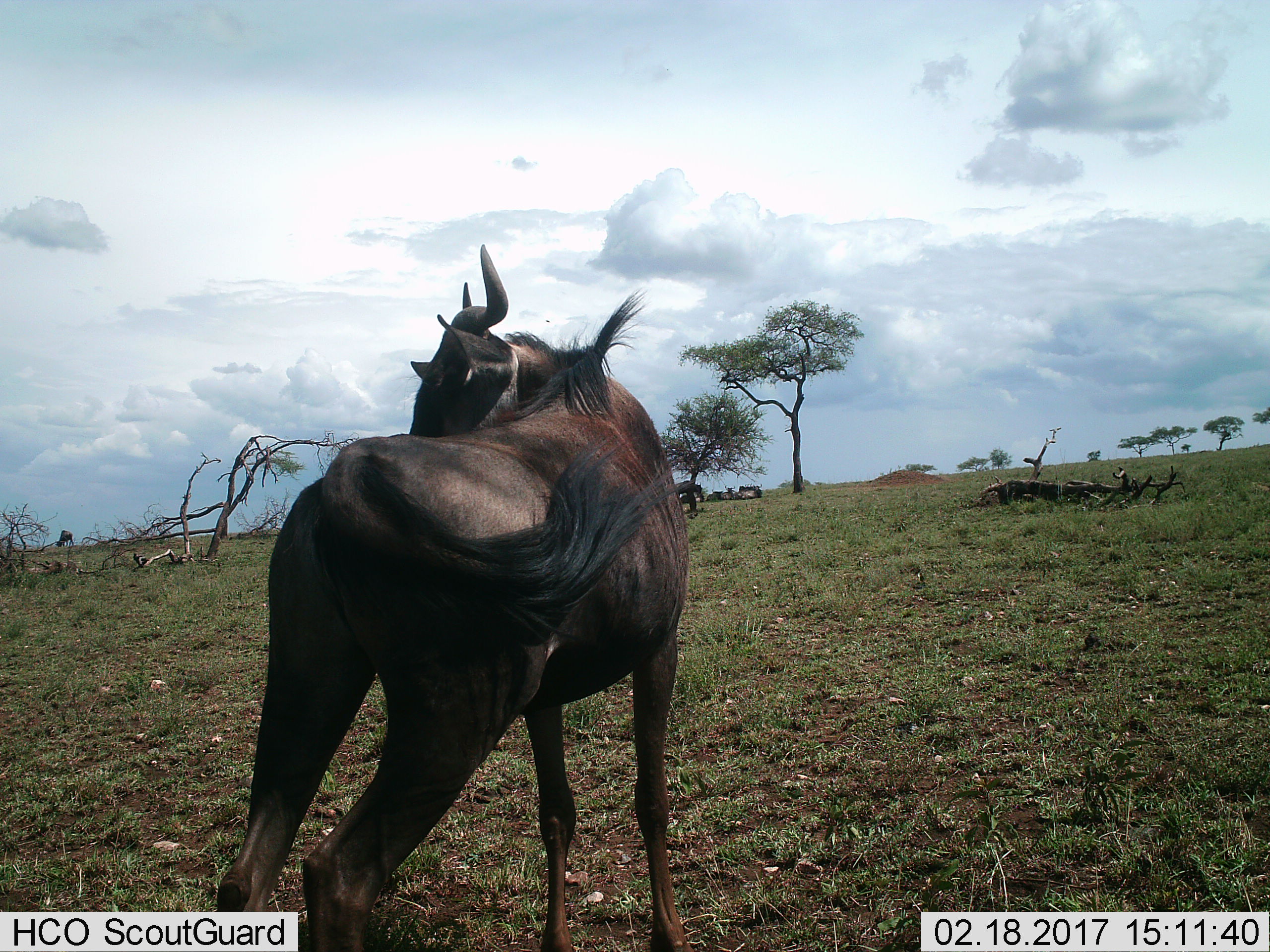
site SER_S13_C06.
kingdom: Animalia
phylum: Chordata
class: Mammalia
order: Artiodactyla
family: Bovidae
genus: Connochaetes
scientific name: Connochaetes taurinus taurinus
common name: blue wildebeest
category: wildebeestblue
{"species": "wildebeestblue (blue wildebeest) (Connochaetes taurinus taurinus)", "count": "1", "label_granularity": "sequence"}